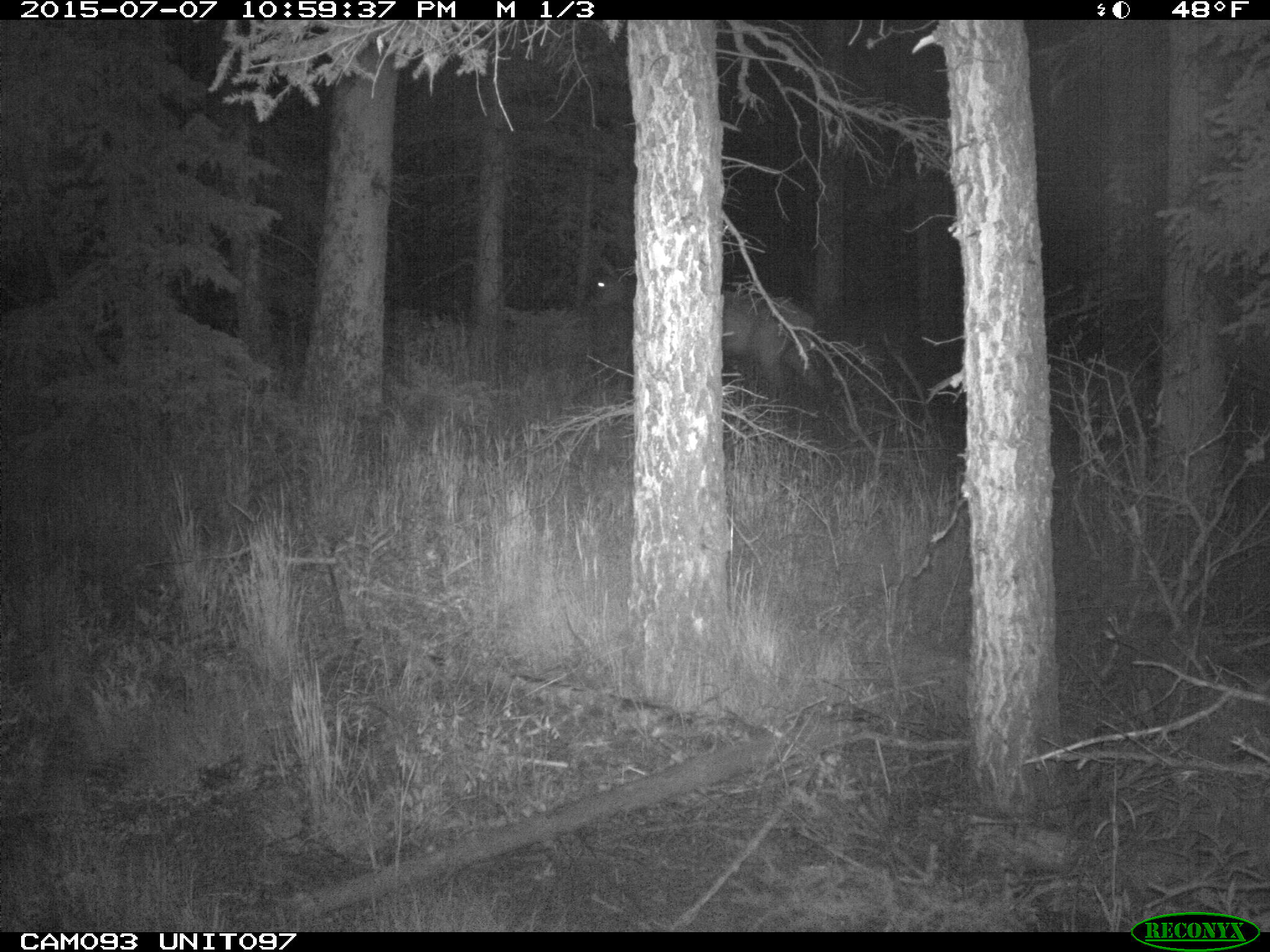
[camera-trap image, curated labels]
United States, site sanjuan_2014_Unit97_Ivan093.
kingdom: Animalia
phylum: Chordata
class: Mammalia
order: Artiodactyla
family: Cervidae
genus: Cervus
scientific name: Cervus elaphus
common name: red deer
Cervus elaphus (red deer).